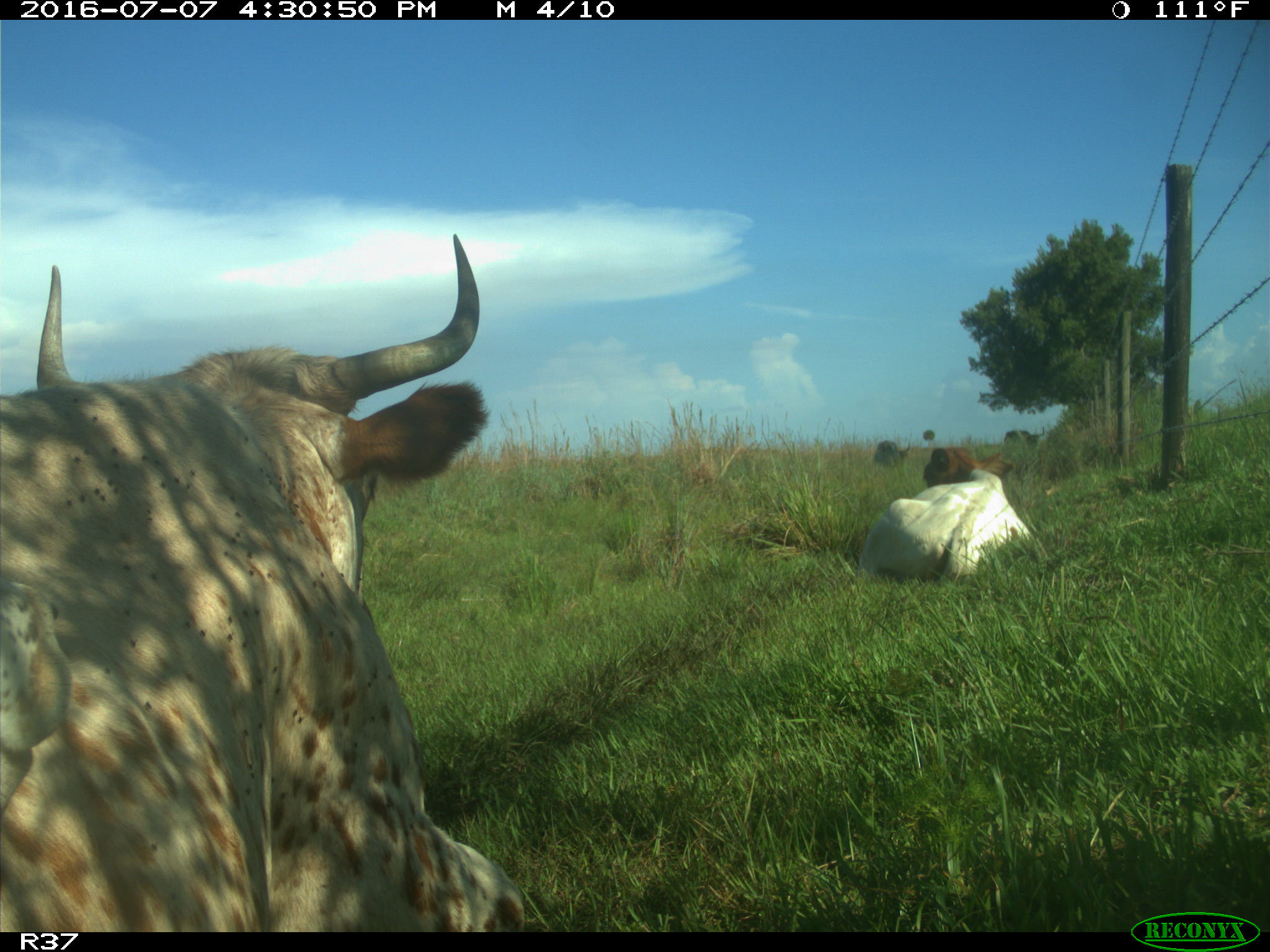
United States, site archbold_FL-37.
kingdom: Animalia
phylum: Chordata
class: Mammalia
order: Artiodactyla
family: Bovidae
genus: Bos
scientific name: Bos taurus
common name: domestic cow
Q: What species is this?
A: Bos taurus (domestic cow).